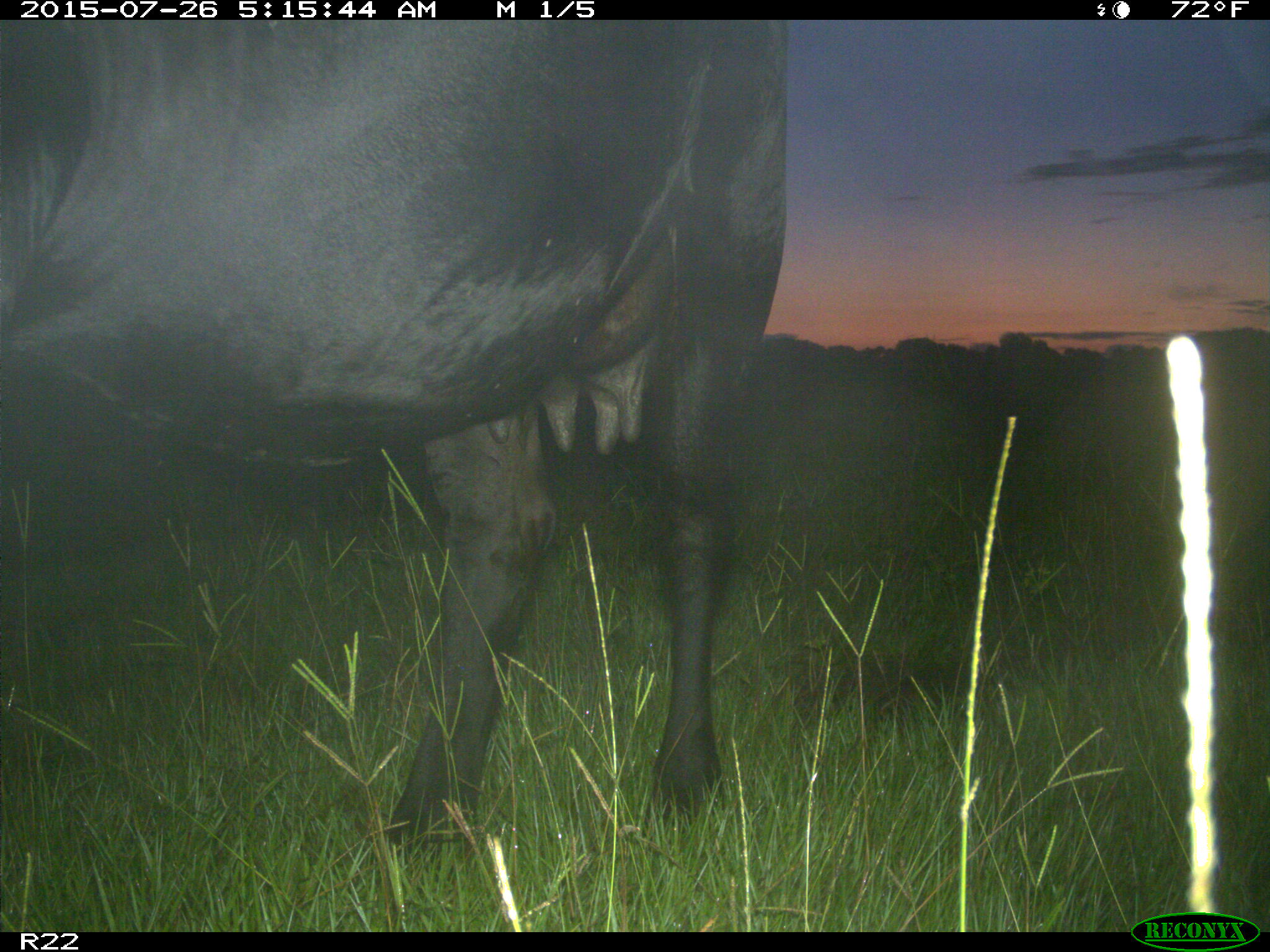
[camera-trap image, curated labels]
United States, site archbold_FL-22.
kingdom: Animalia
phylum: Chordata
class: Mammalia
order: Artiodactyla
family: Bovidae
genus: Bos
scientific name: Bos taurus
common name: domestic cow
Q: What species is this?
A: Bos taurus (domestic cow).